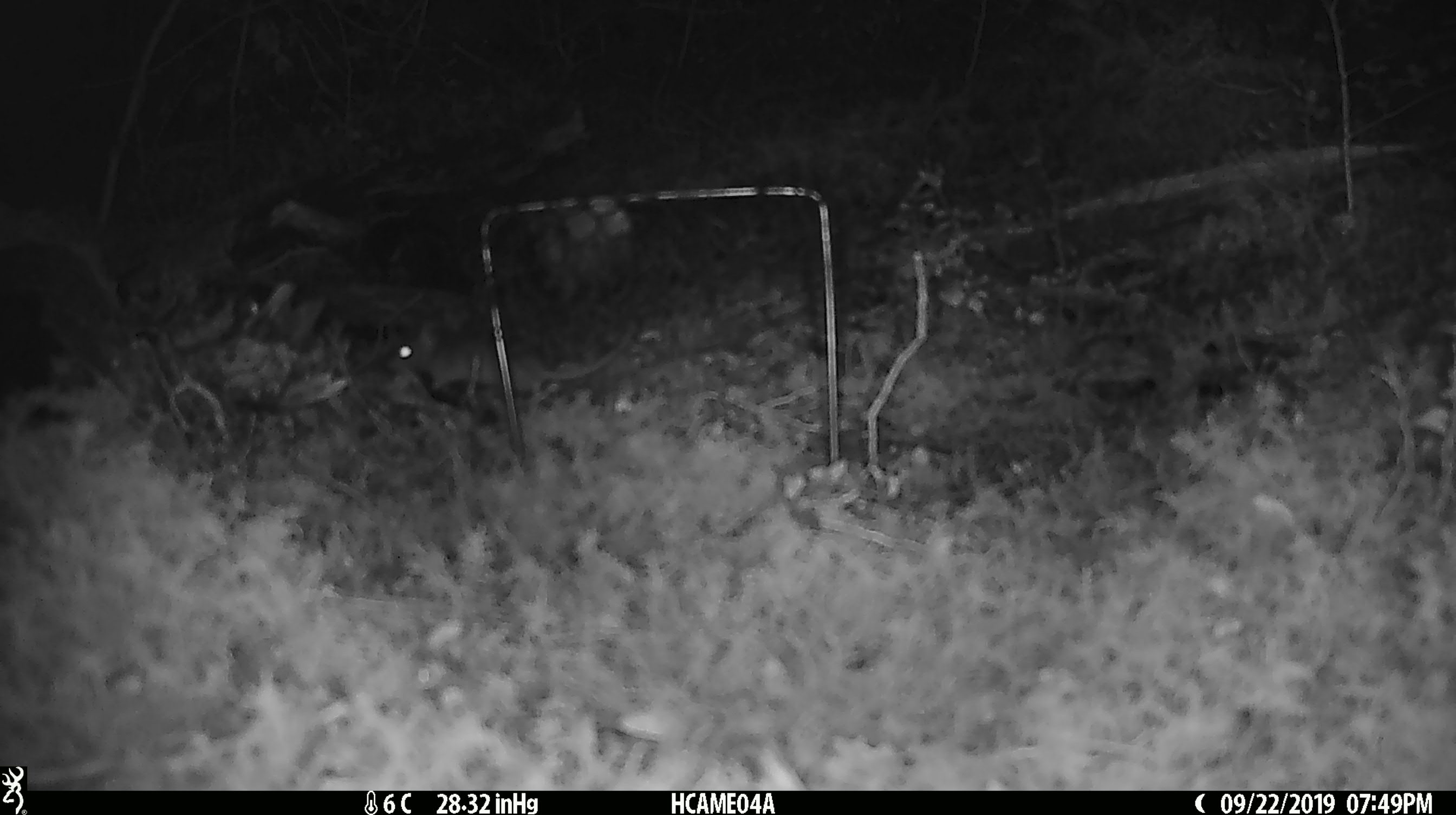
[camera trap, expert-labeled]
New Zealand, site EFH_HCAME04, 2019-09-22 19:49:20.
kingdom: Animalia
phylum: Chordata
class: Mammalia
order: Rodentia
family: Muridae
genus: Mus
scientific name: Mus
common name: mouse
Mouse (Mus).